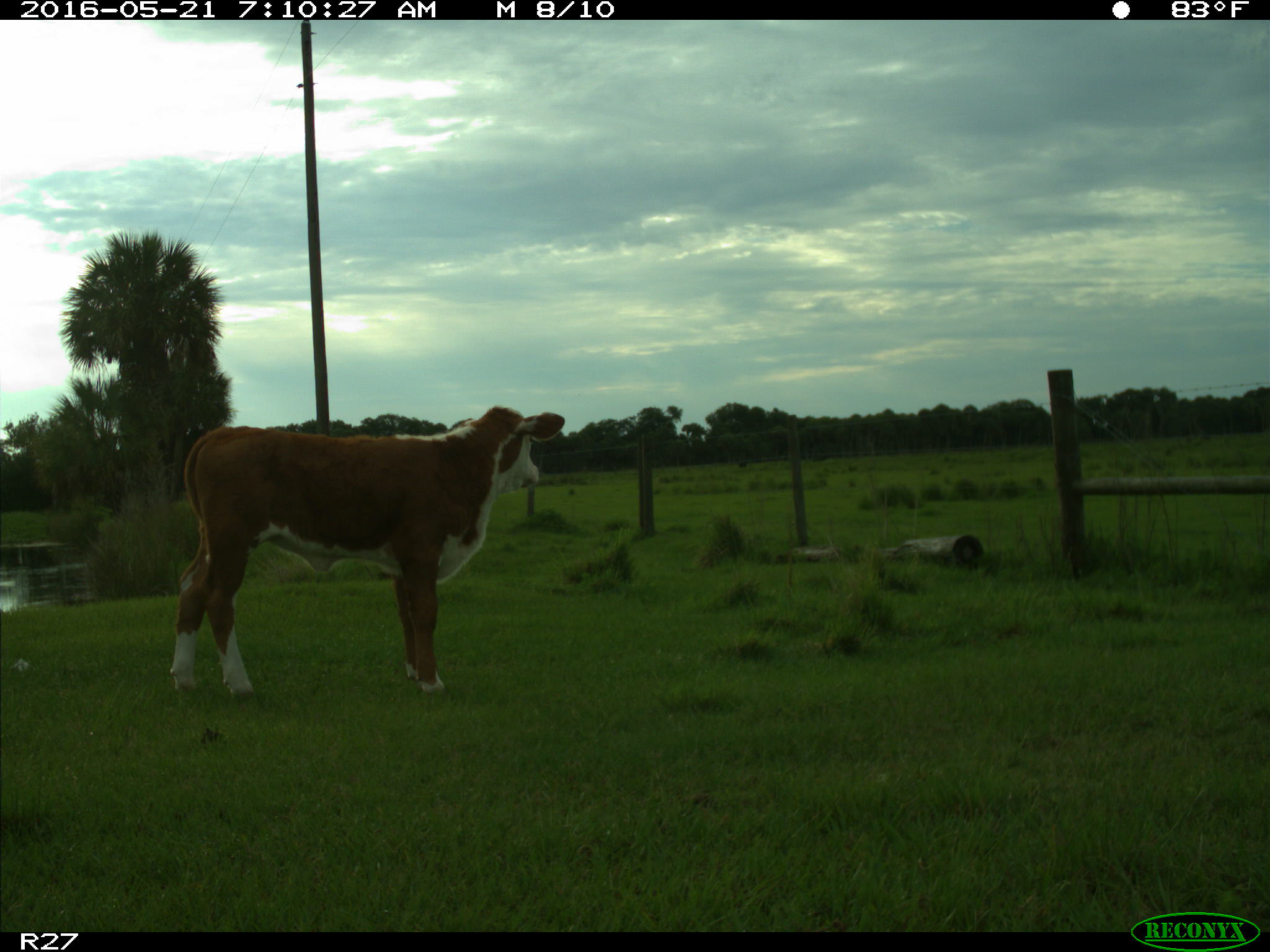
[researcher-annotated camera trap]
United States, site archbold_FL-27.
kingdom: Animalia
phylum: Chordata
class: Mammalia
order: Artiodactyla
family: Bovidae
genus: Bos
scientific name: Bos taurus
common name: domestic cow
Bos taurus (domestic cow).